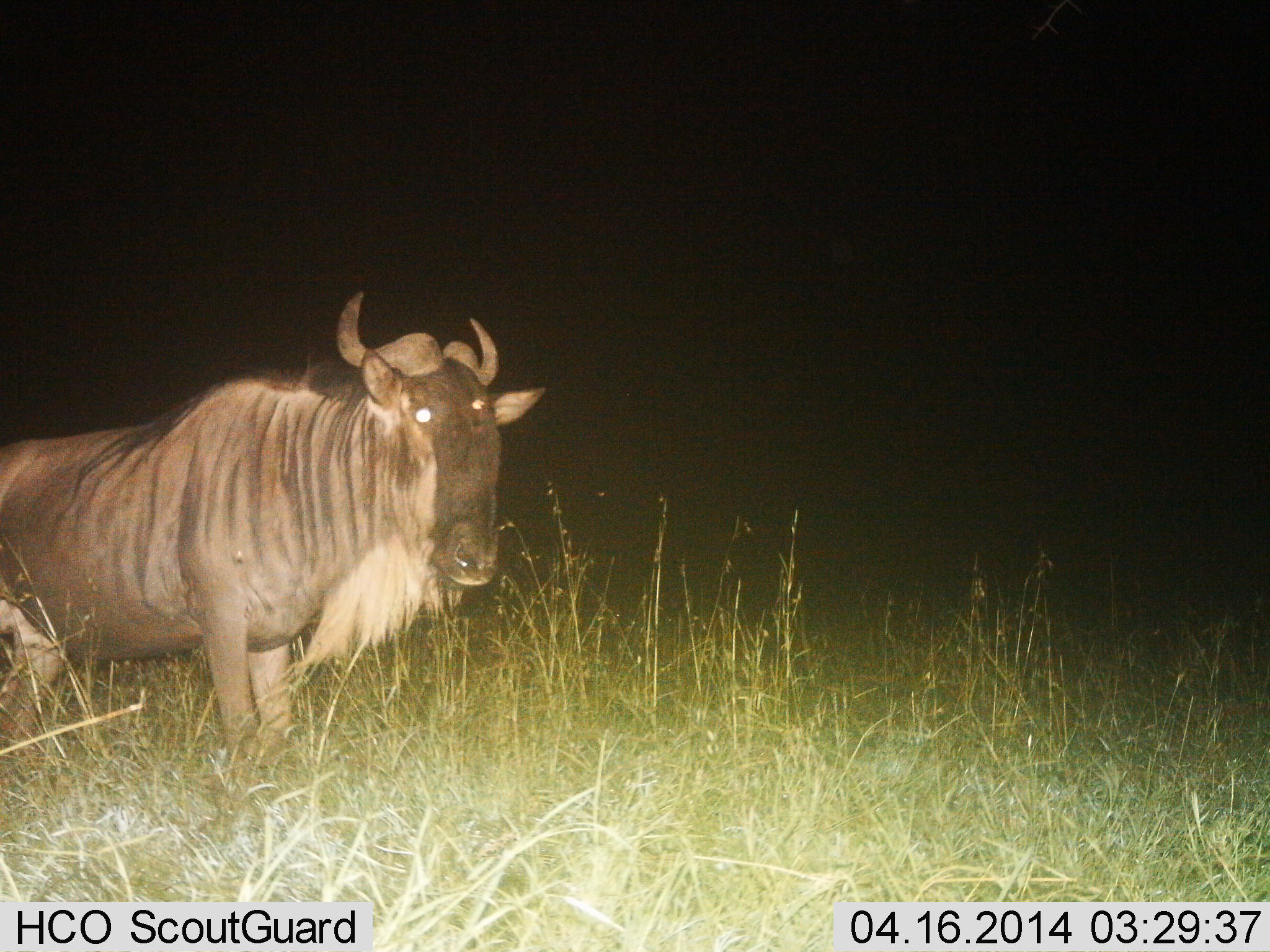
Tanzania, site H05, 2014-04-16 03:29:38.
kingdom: Animalia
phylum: Chordata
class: Mammalia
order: Artiodactyla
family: Bovidae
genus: Connochaetes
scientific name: Connochaetes taurinus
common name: blue wildebeest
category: wildebeest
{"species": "wildebeest (blue wildebeest) (Connochaetes taurinus)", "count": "1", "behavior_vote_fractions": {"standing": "100%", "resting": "0%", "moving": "0%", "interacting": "0%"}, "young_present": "0%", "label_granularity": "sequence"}